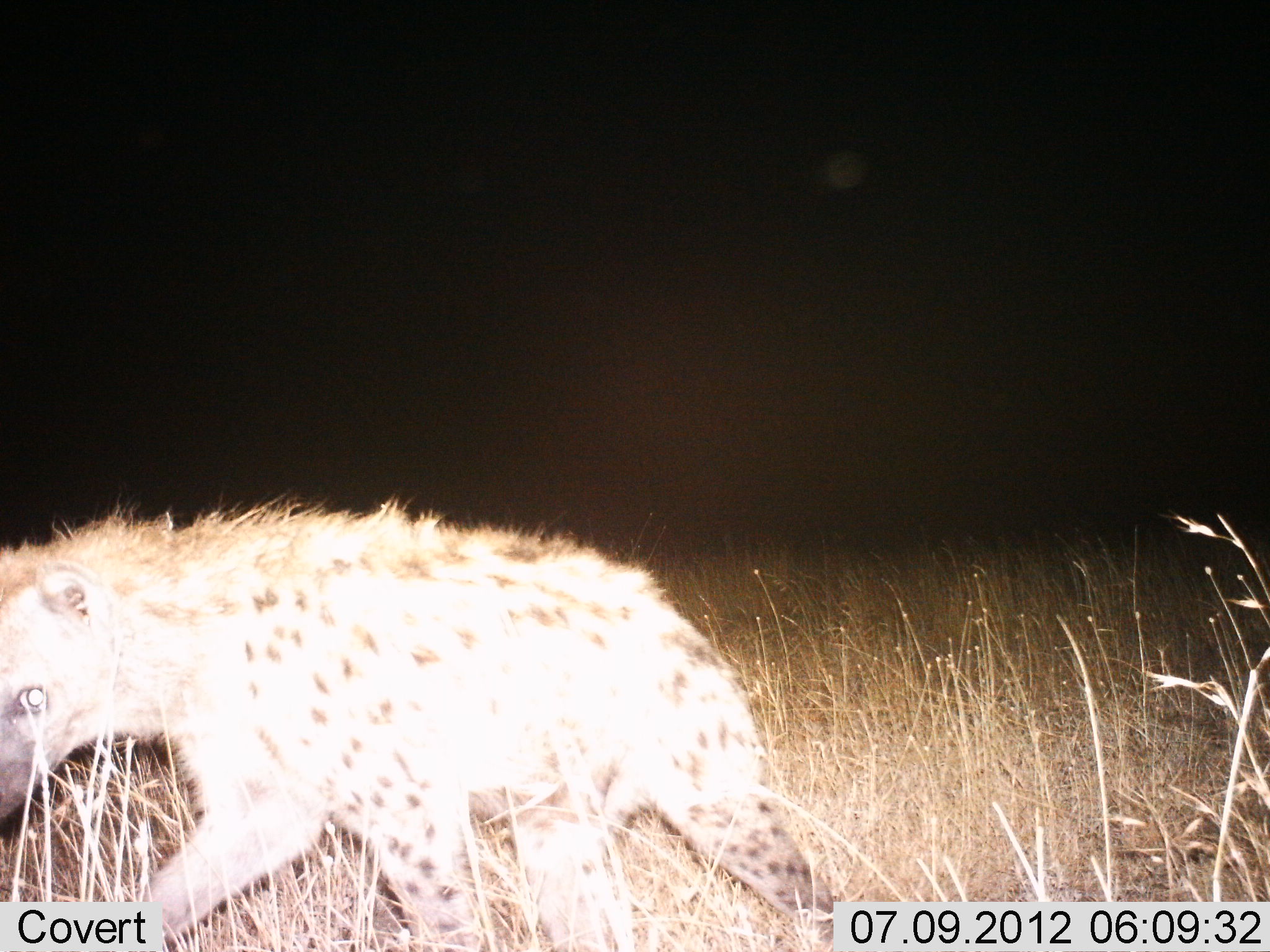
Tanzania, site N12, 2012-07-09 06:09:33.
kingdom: Animalia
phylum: Chordata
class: Mammalia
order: Carnivora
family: Hyaenidae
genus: Crocuta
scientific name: Crocuta crocuta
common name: spotted hyena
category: hyenaspotted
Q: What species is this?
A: Hyenaspotted (spotted hyena) (Crocuta crocuta).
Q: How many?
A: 1.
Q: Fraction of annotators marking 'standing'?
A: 10%.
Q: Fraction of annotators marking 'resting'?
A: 0%.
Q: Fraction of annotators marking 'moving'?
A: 90%.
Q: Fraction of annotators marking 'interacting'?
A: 0%.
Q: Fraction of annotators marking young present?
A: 0%.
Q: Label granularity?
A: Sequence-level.